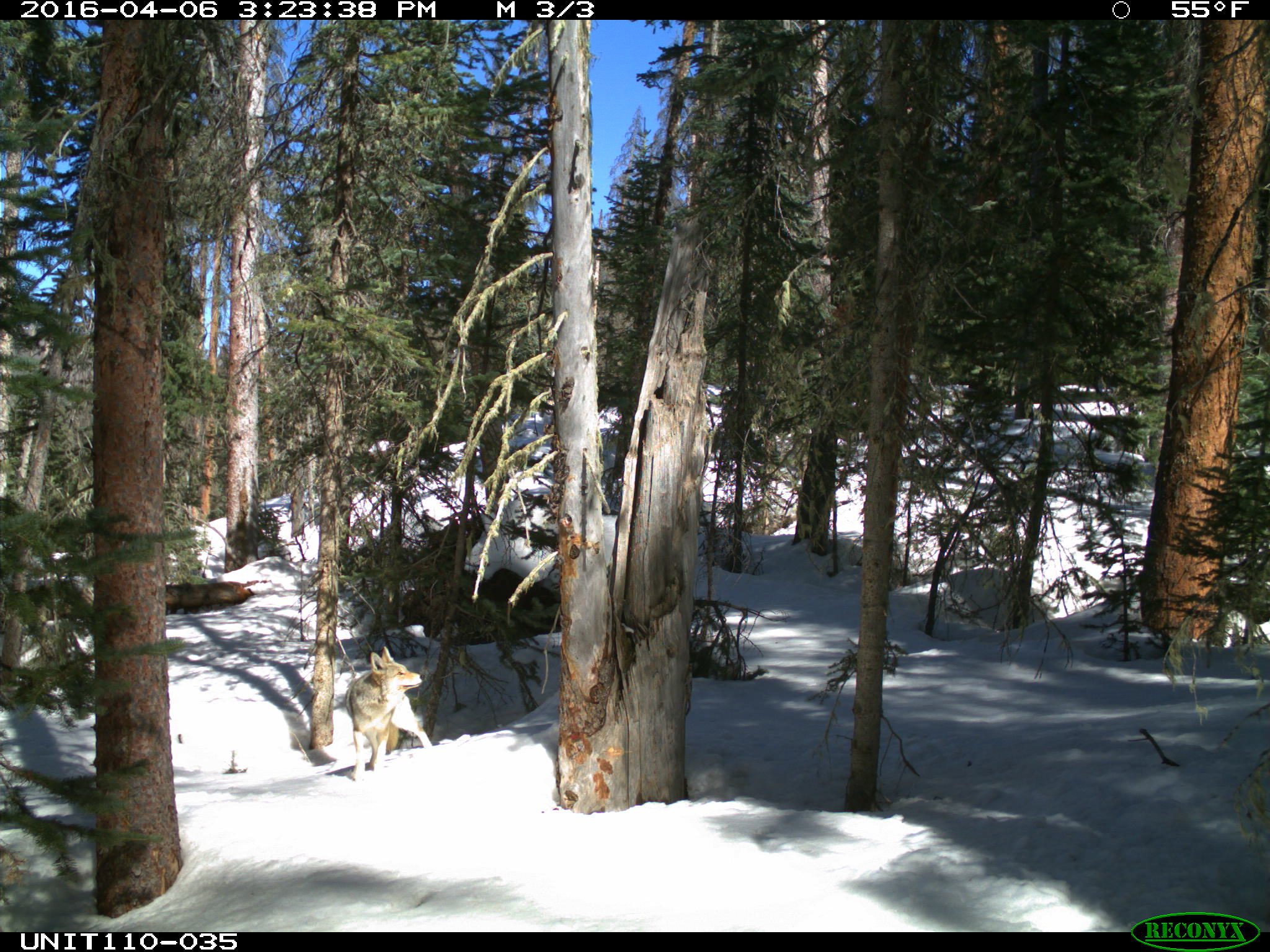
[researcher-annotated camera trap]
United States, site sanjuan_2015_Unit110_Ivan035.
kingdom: Animalia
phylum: Chordata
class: Mammalia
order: Carnivora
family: Canidae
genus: Canis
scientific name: Canis latrans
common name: coyote